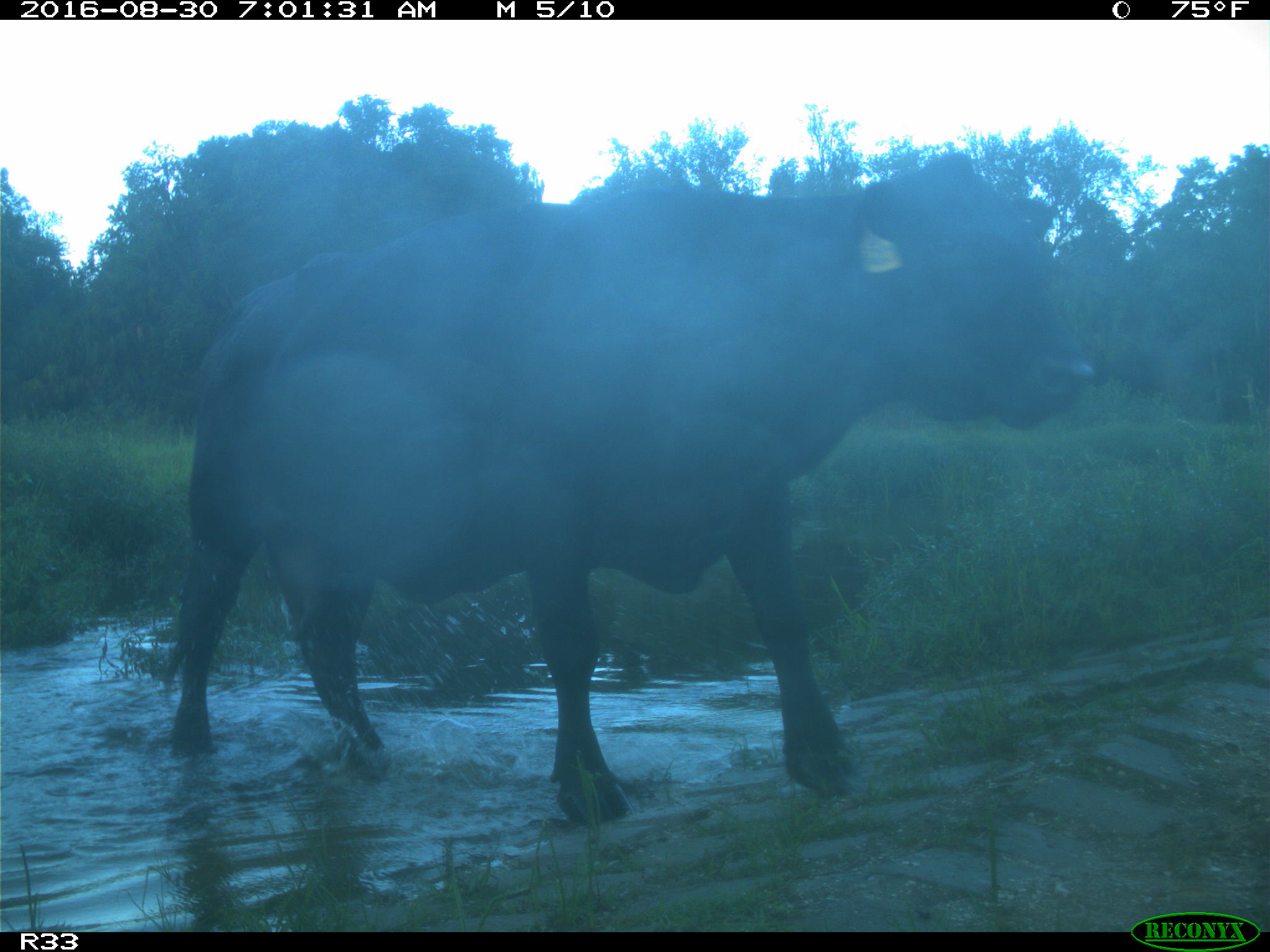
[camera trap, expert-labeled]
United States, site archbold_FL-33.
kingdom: Animalia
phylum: Chordata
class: Mammalia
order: Artiodactyla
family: Bovidae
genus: Bos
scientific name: Bos taurus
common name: domestic cow